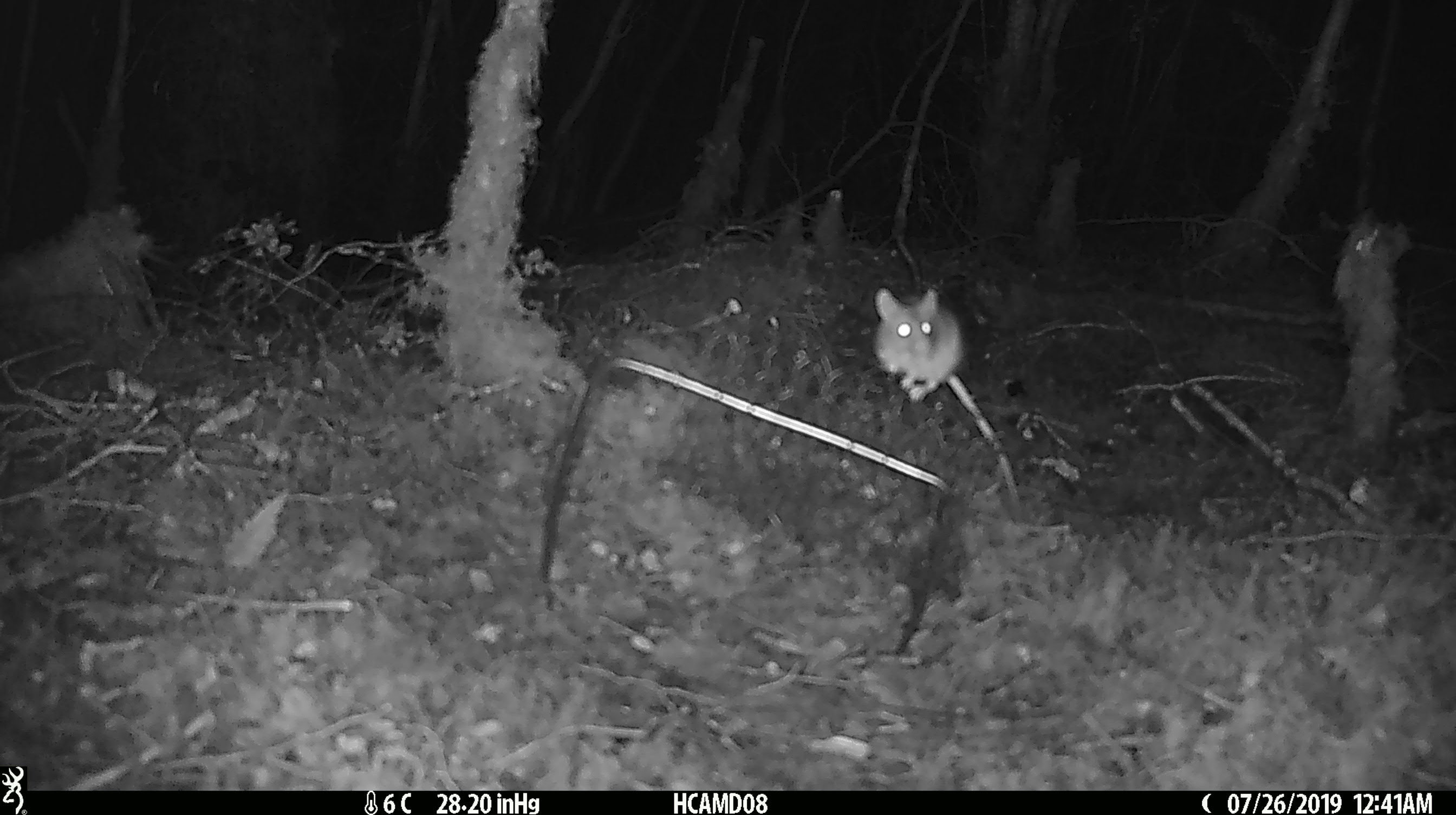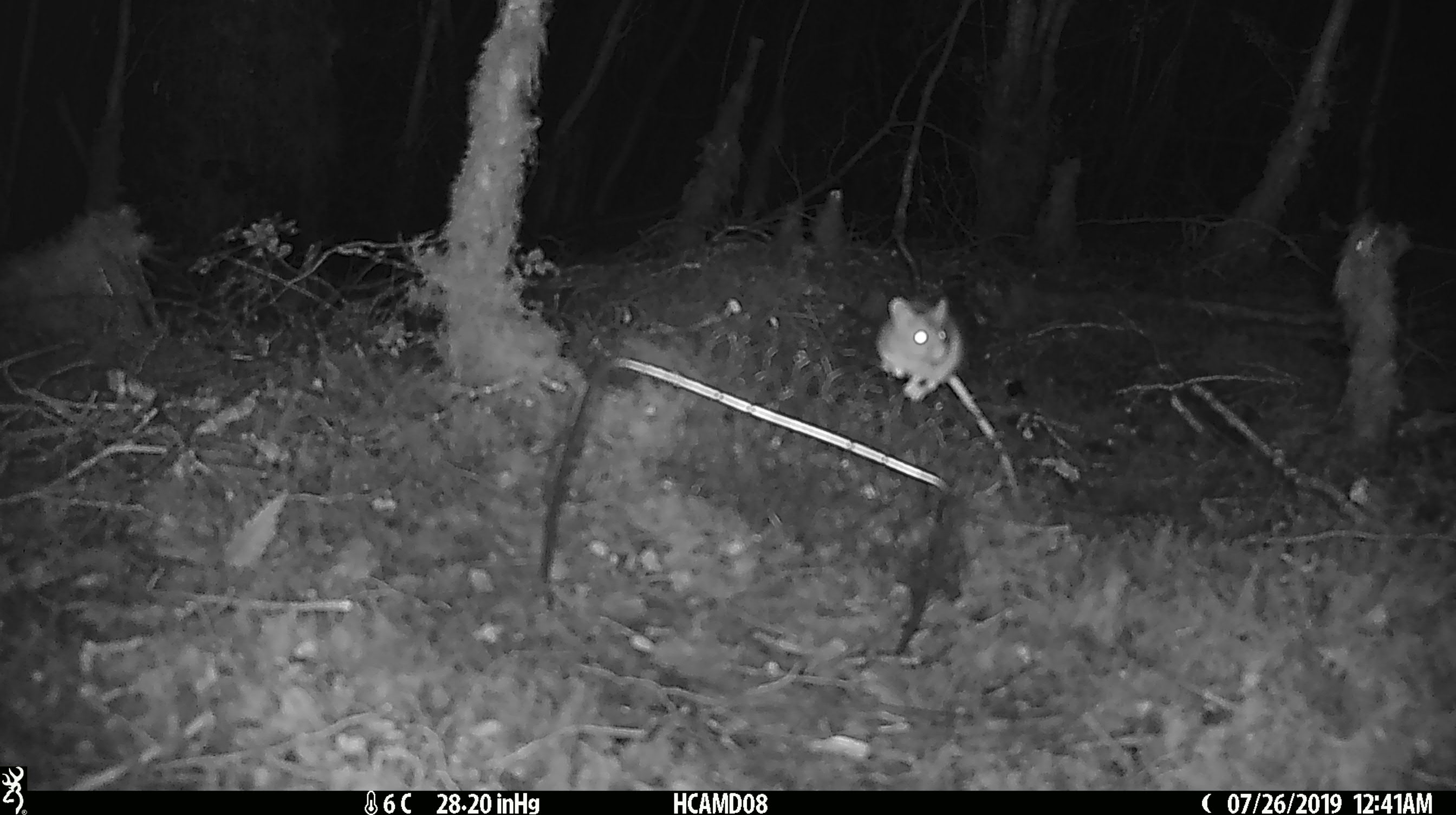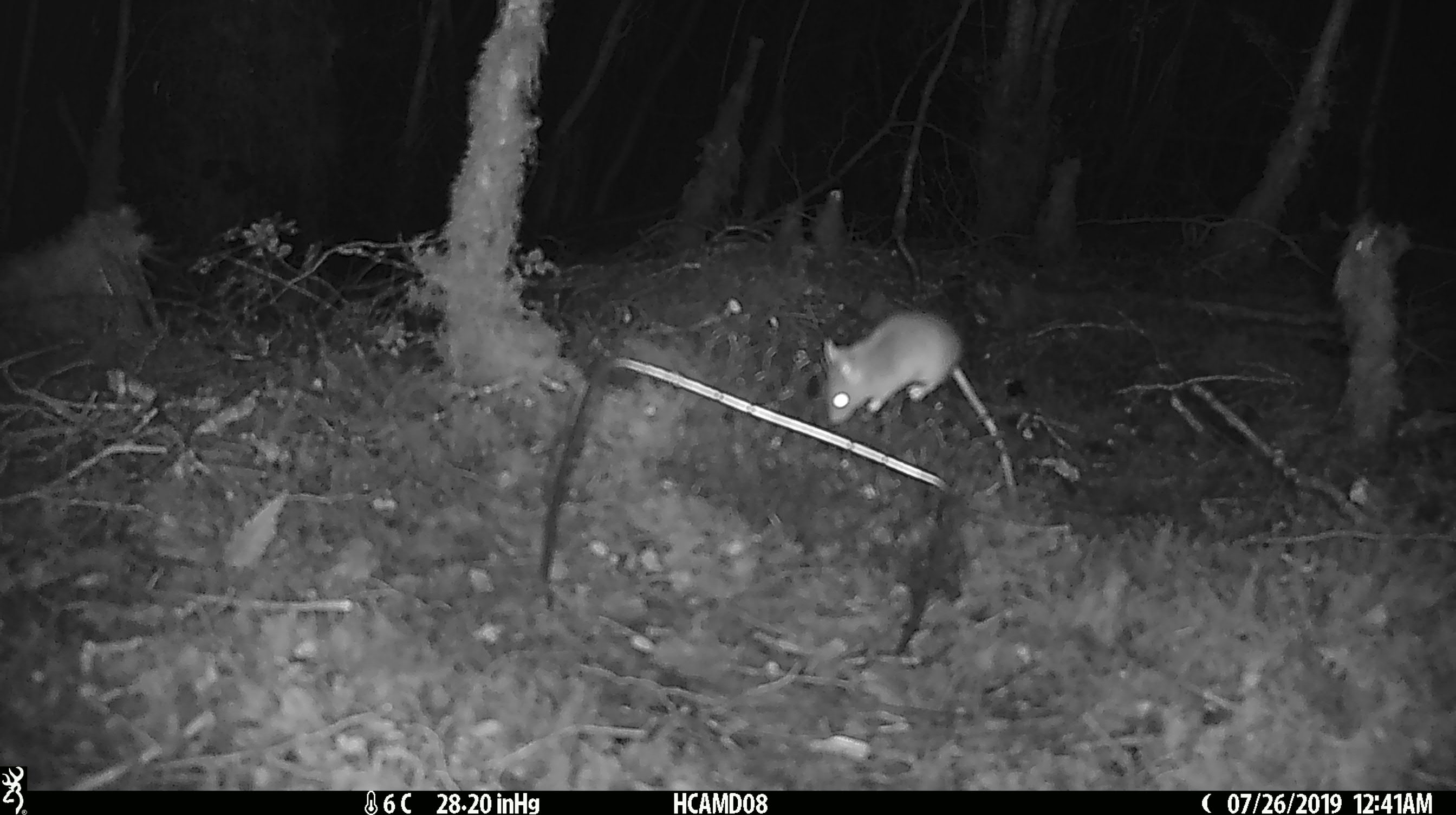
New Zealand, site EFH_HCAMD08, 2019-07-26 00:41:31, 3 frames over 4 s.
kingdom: Animalia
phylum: Chordata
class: Mammalia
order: Rodentia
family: Muridae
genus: Mus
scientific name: Mus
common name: mouse